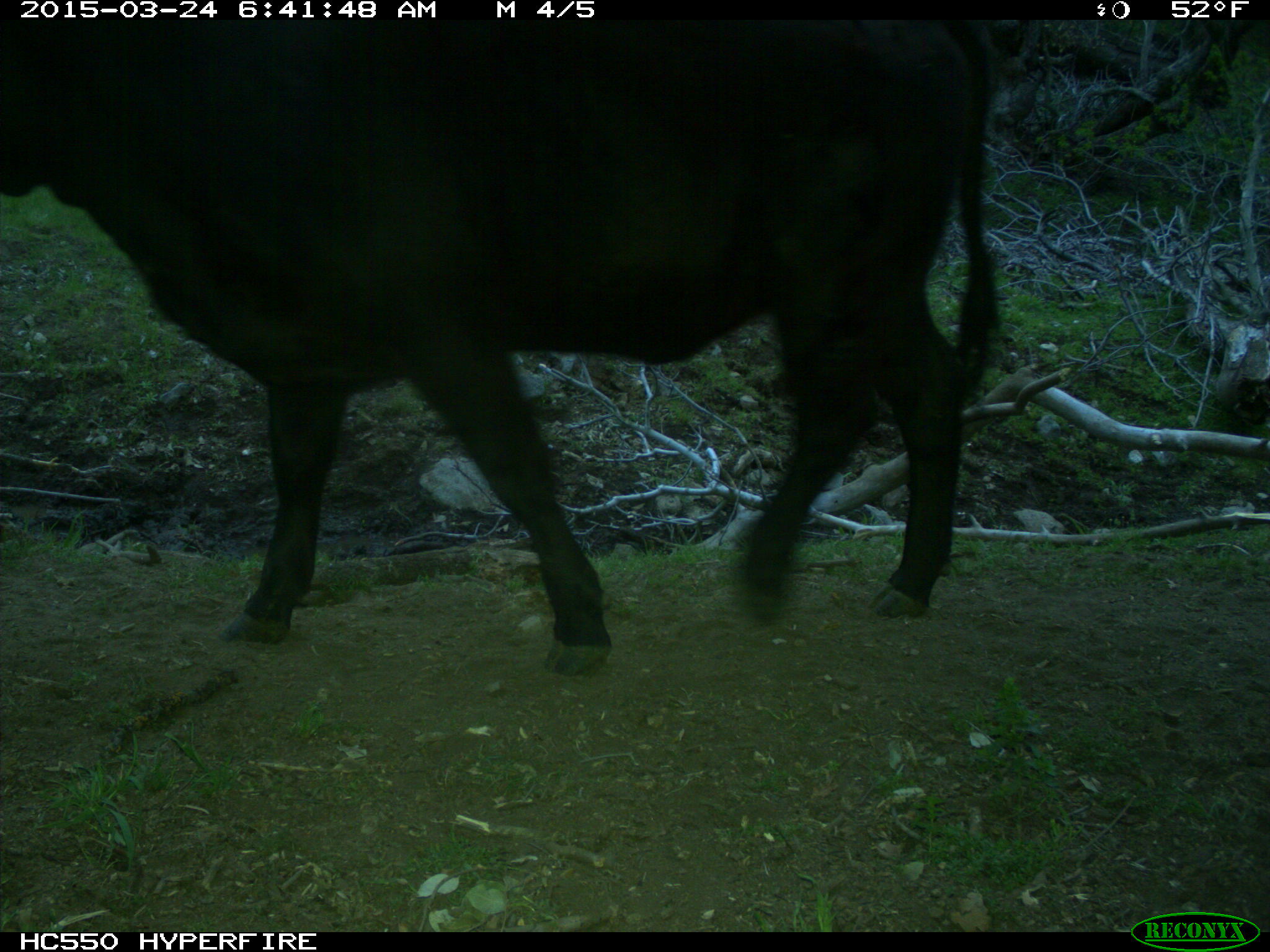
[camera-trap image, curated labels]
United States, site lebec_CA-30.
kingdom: Animalia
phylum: Chordata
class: Mammalia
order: Artiodactyla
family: Bovidae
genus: Bos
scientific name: Bos taurus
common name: domestic cow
Bos taurus (domestic cow).